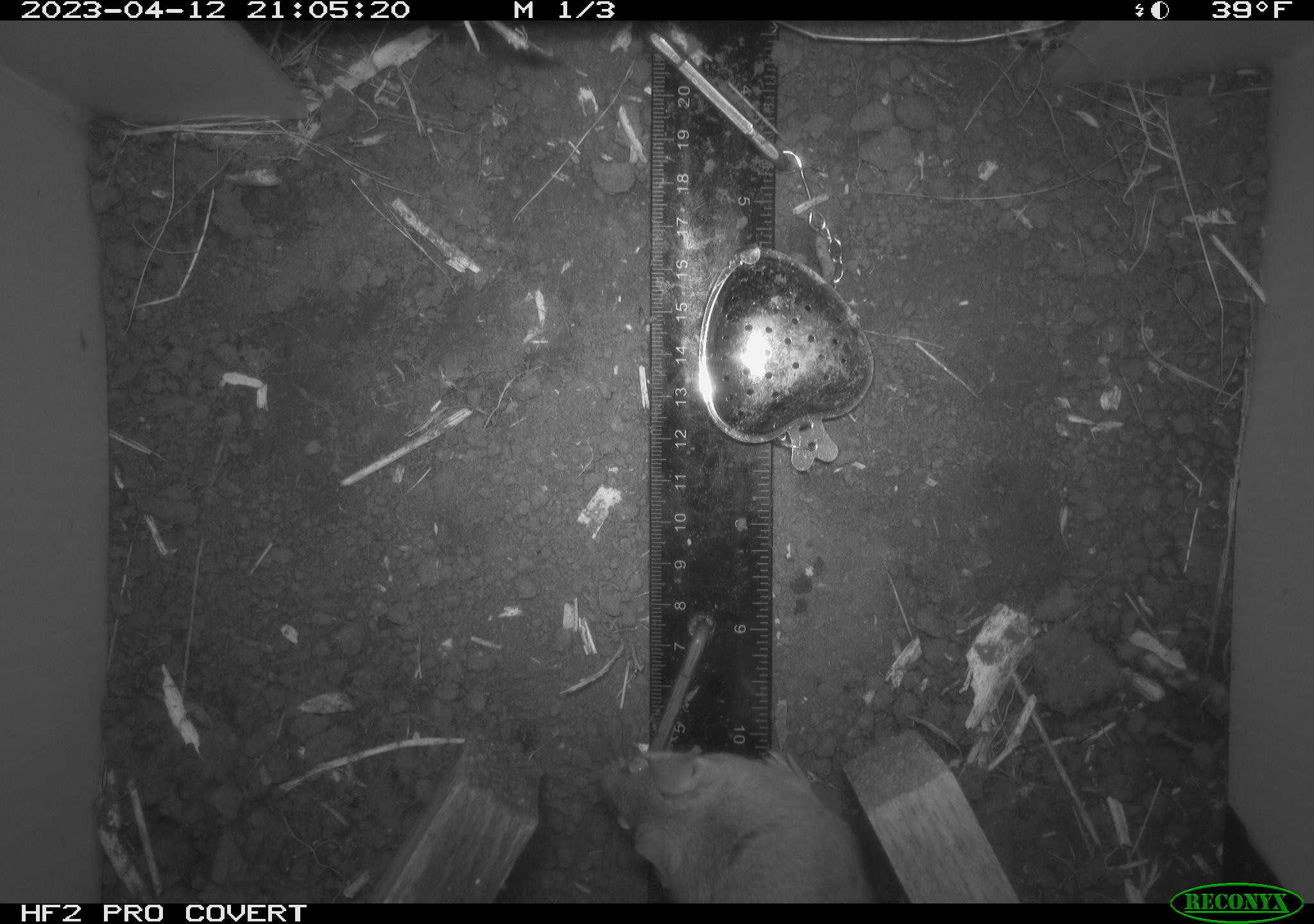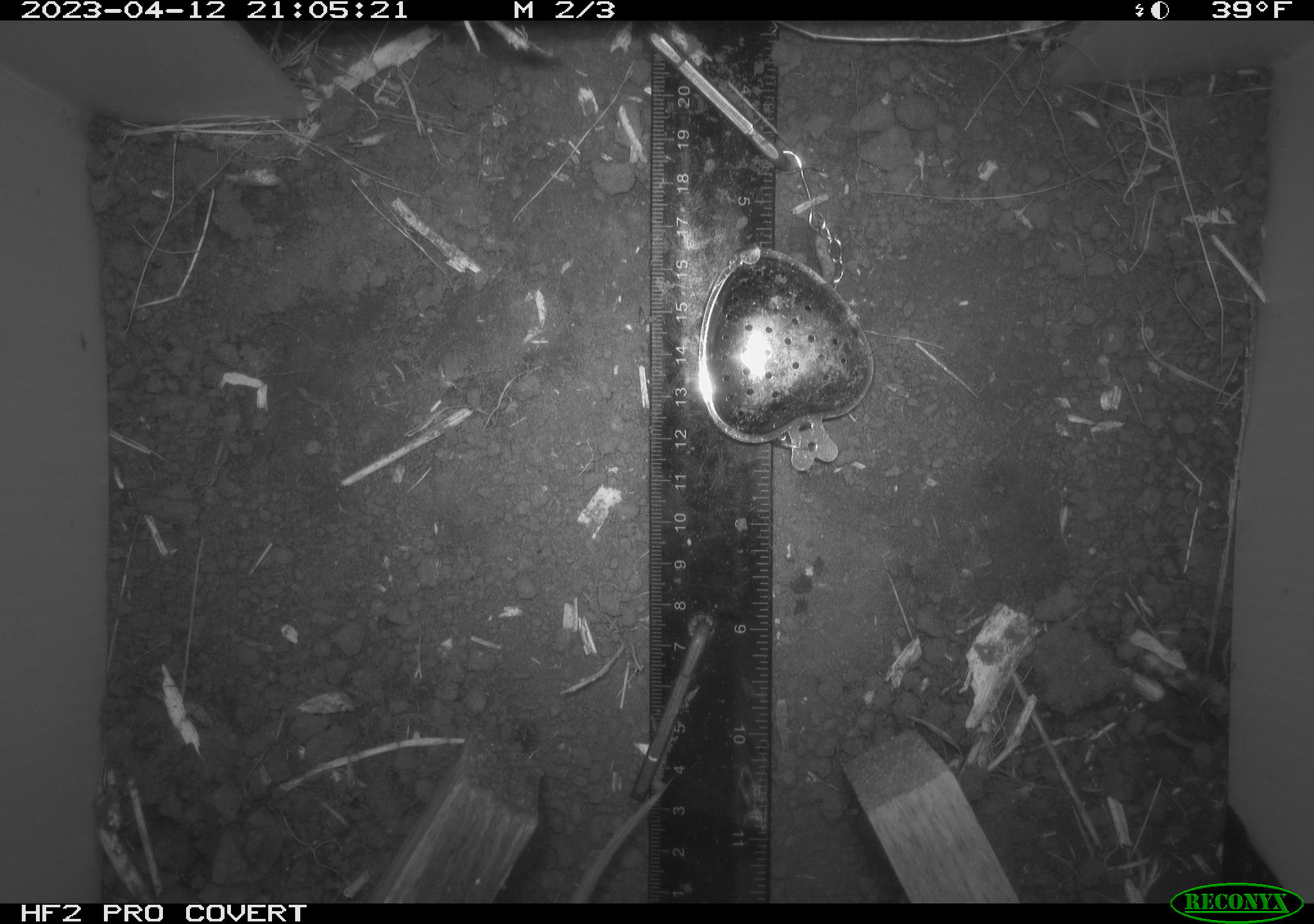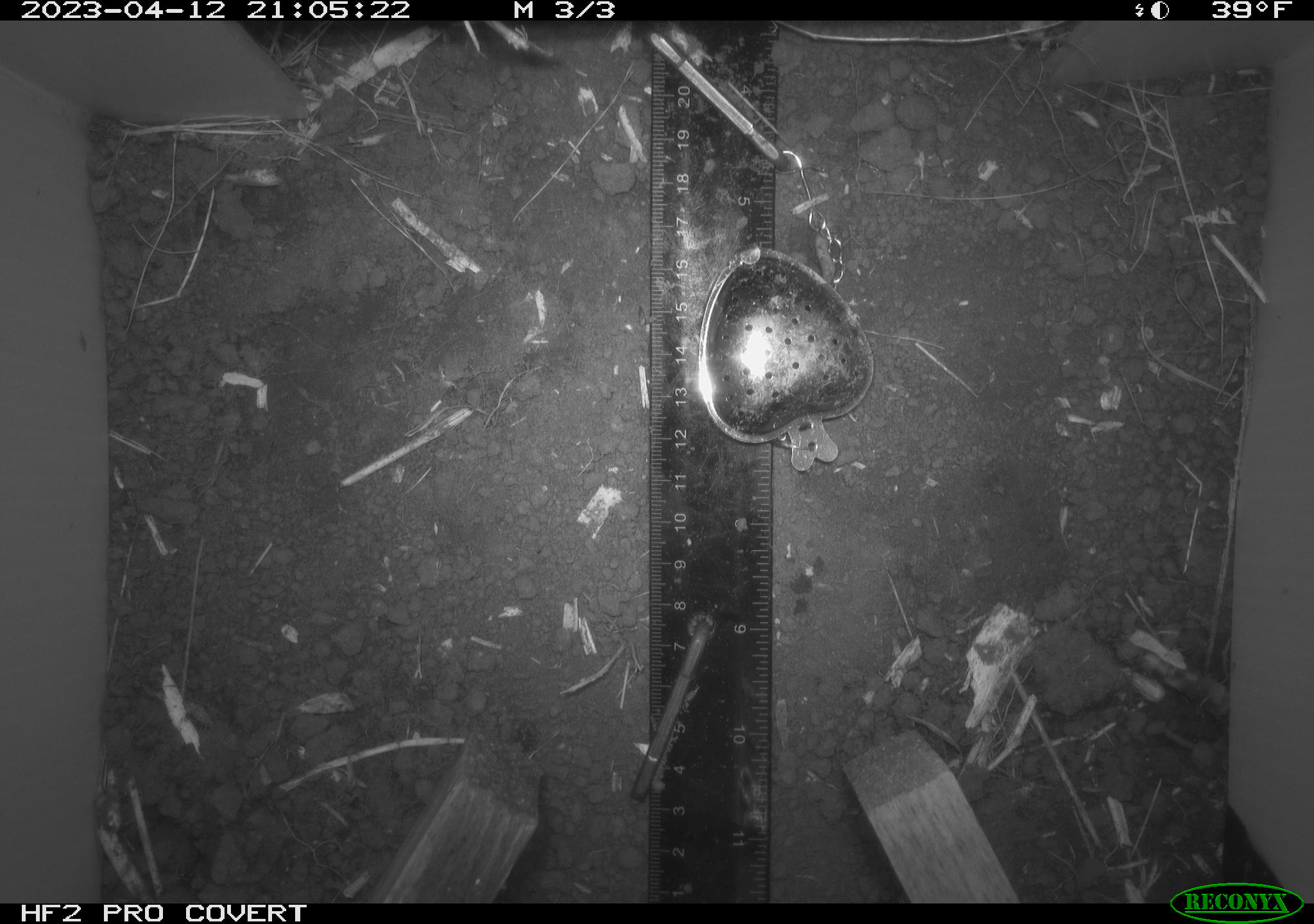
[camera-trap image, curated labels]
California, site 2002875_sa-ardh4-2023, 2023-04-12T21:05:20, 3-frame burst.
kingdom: Animalia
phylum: Chordata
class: Mammalia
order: Rodentia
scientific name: Rodentia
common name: mouse species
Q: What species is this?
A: Mouse species (Rodentia).